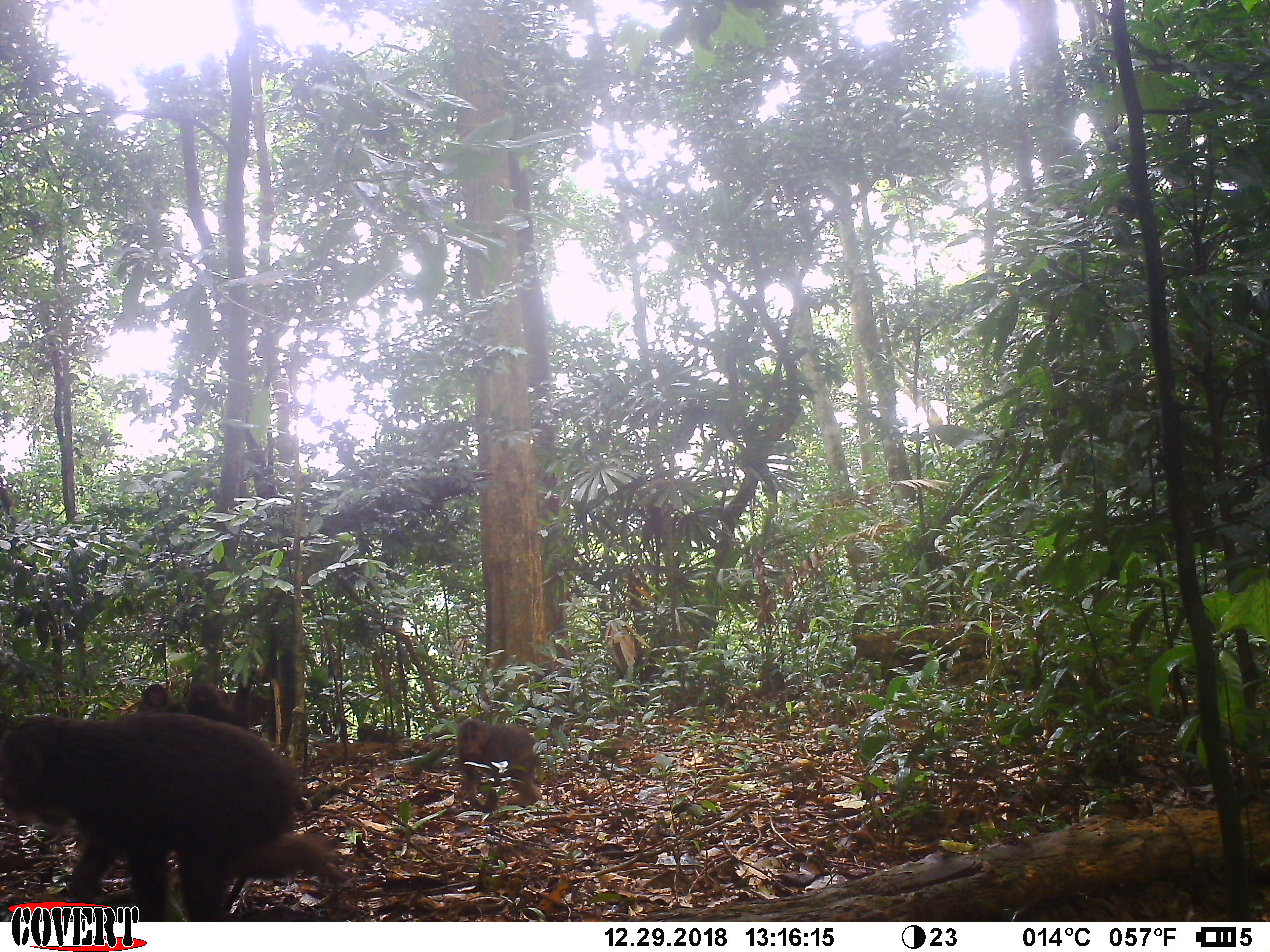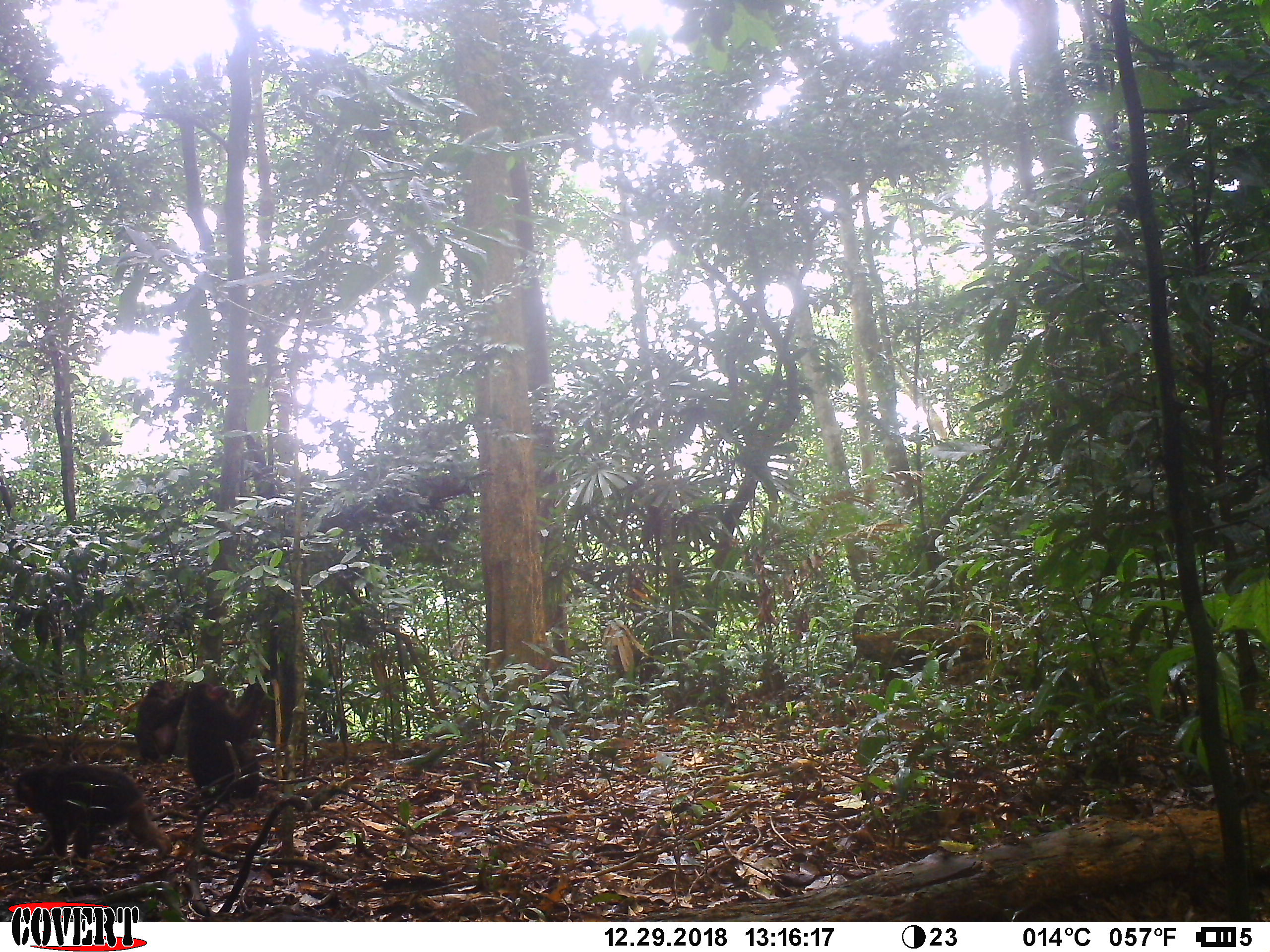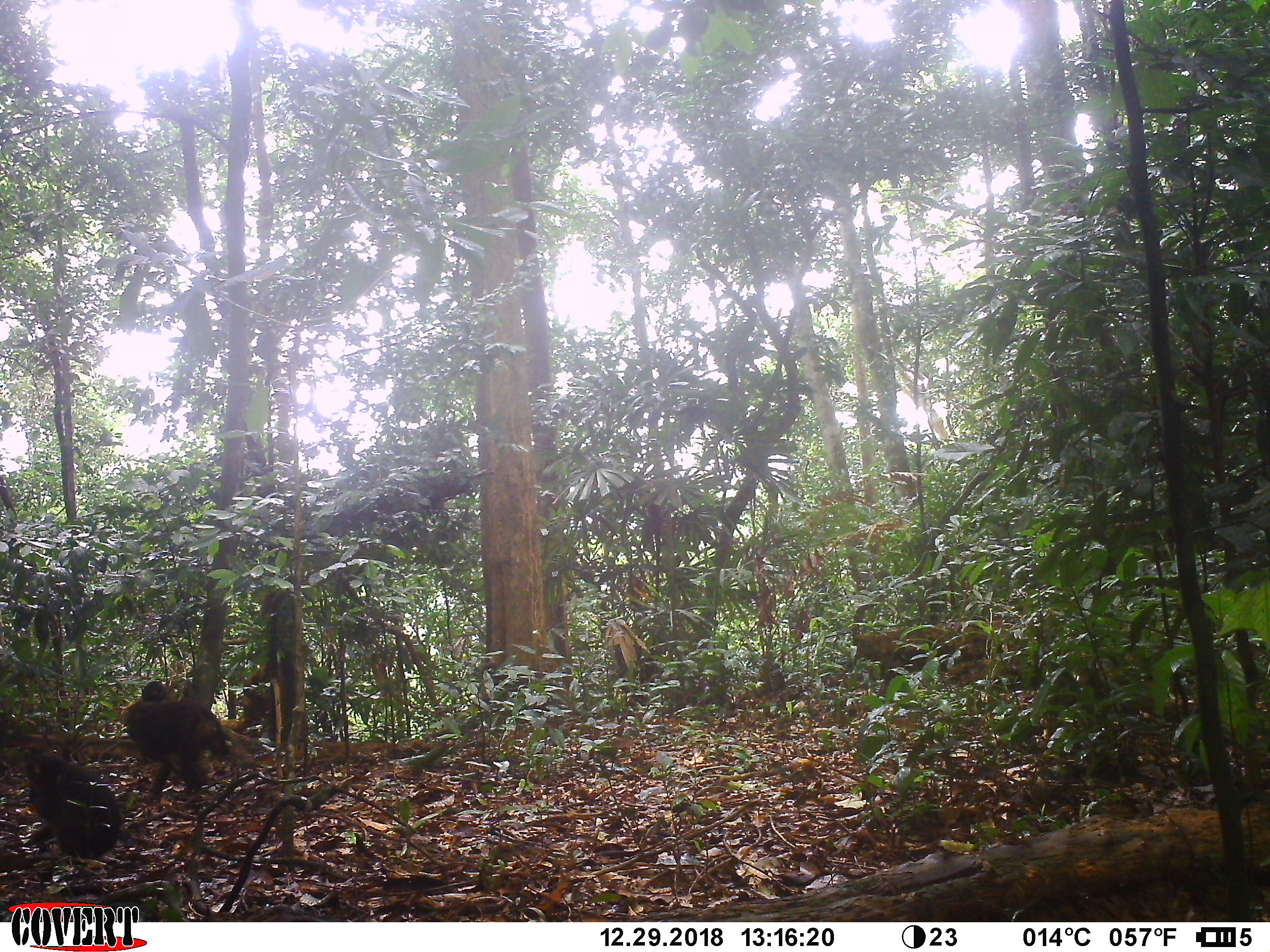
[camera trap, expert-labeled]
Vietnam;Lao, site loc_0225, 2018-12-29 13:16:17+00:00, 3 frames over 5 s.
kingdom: Animalia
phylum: Chordata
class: Mammalia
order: Primates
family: Cercopithecidae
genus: Macaca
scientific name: Macaca arctoides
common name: stump-tailed macaque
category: stump tailed macaque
Stump tailed macaque (stump-tailed macaque) (Macaca arctoides). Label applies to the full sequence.